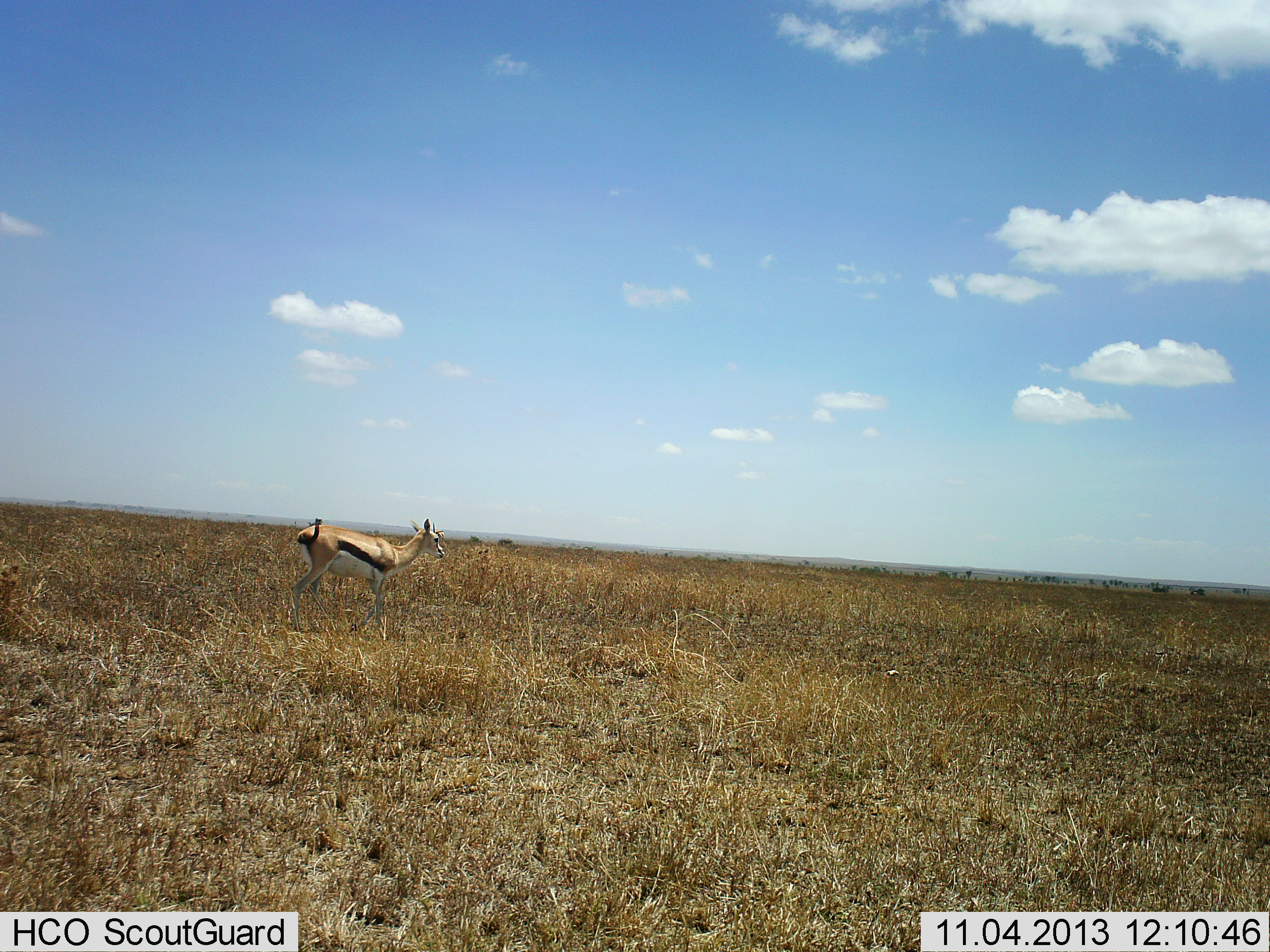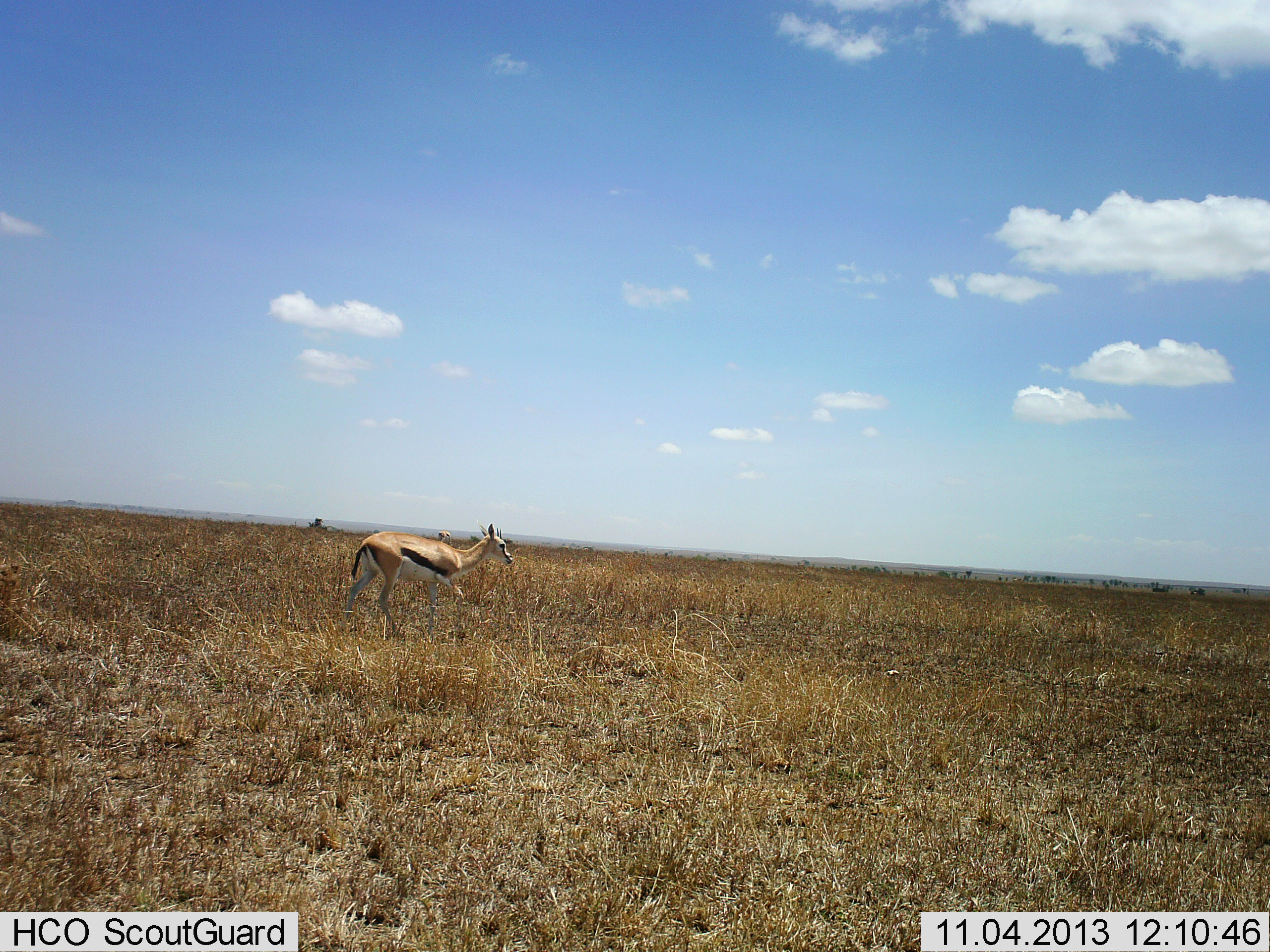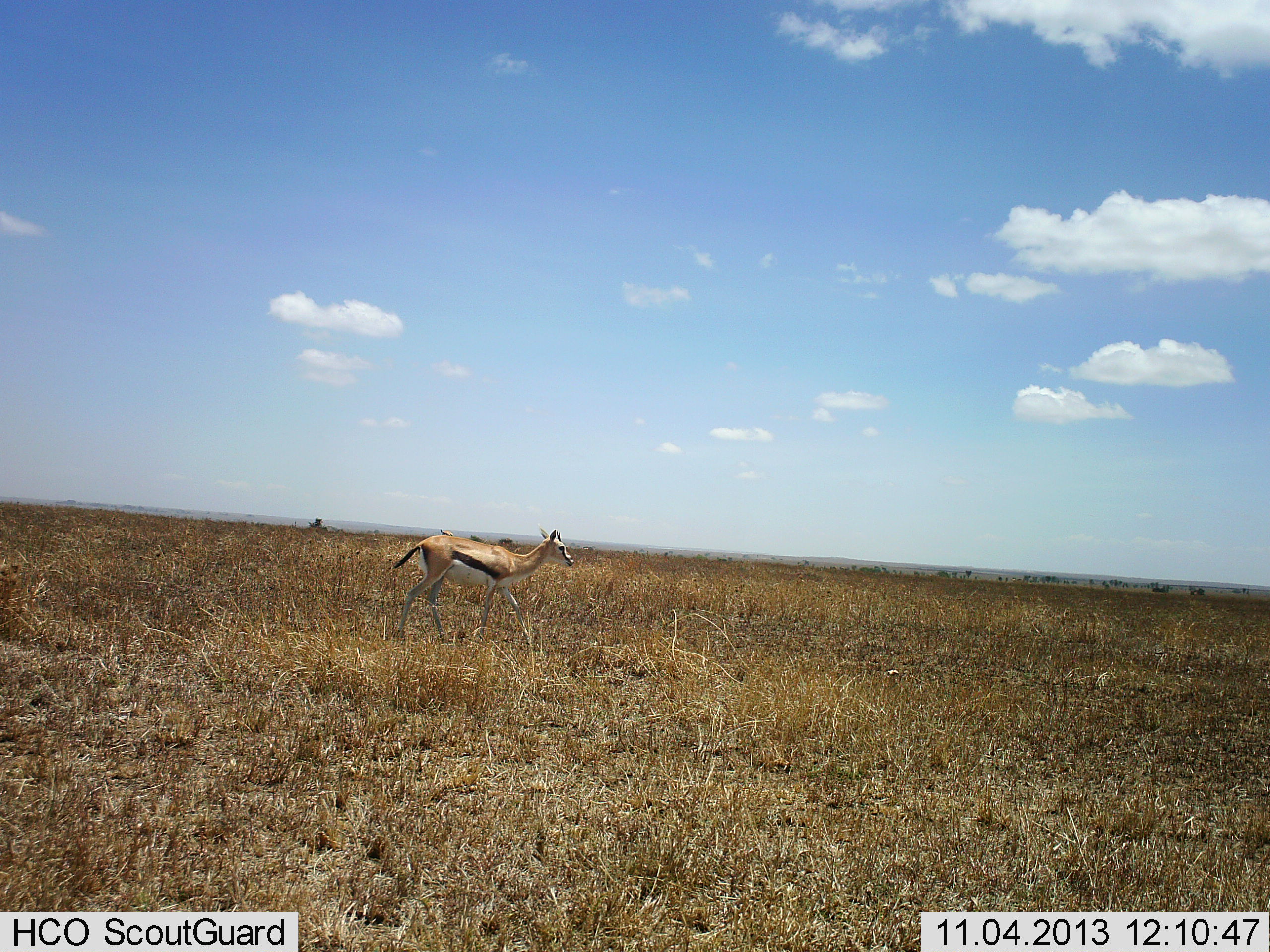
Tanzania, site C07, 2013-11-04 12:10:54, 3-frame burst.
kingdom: Animalia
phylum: Chordata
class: Mammalia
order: Artiodactyla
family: Bovidae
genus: Eudorcas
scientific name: Eudorcas thomsonii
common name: thomson's gazelle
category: gazellethomsons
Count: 1.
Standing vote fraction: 10%.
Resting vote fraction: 0%.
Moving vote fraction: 90%.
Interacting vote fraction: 0%.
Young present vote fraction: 0%.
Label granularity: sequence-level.